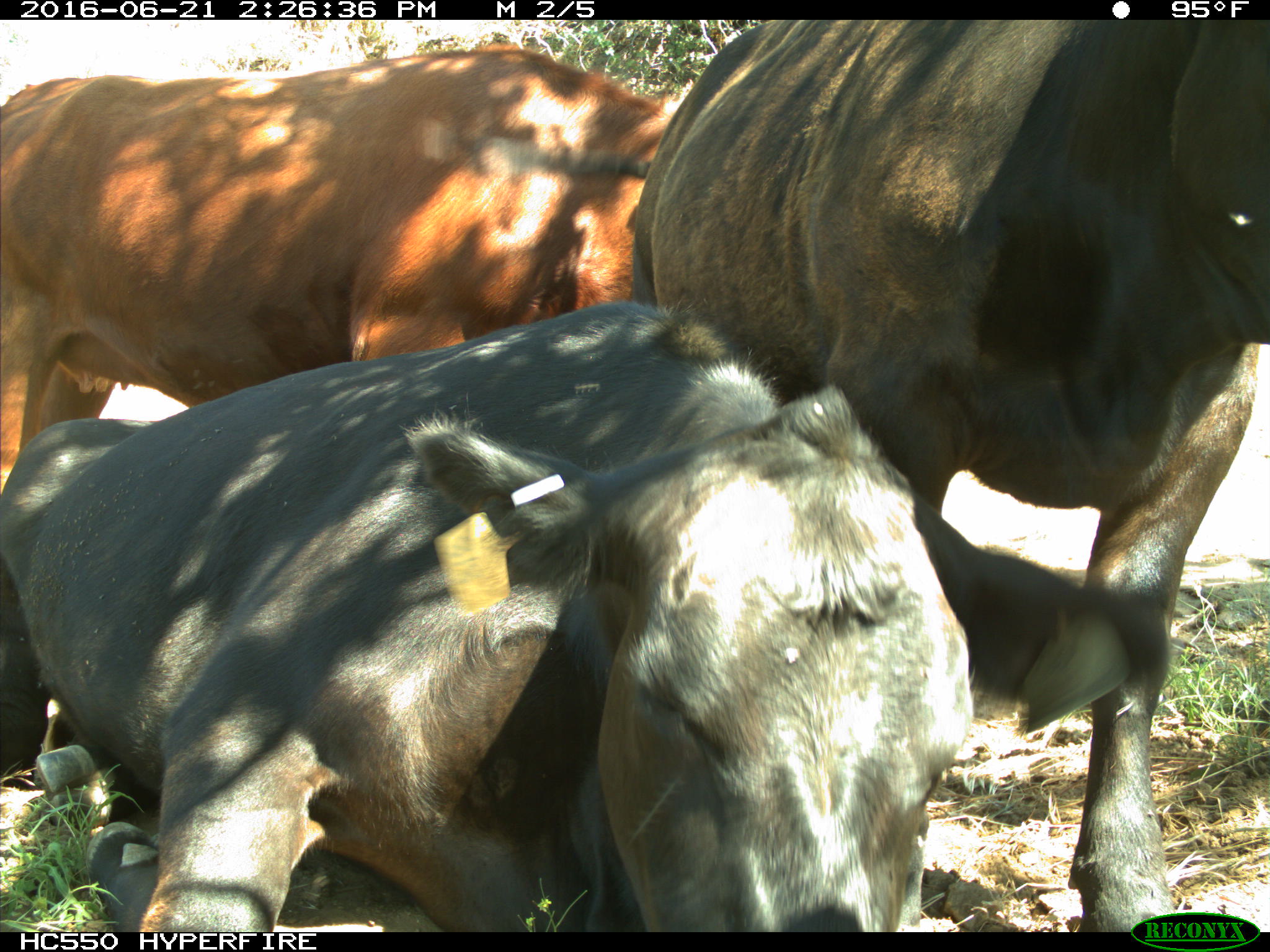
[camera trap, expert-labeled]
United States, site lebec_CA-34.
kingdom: Animalia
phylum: Chordata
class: Mammalia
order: Artiodactyla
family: Bovidae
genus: Bos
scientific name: Bos taurus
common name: domestic cow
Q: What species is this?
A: Bos taurus (domestic cow).